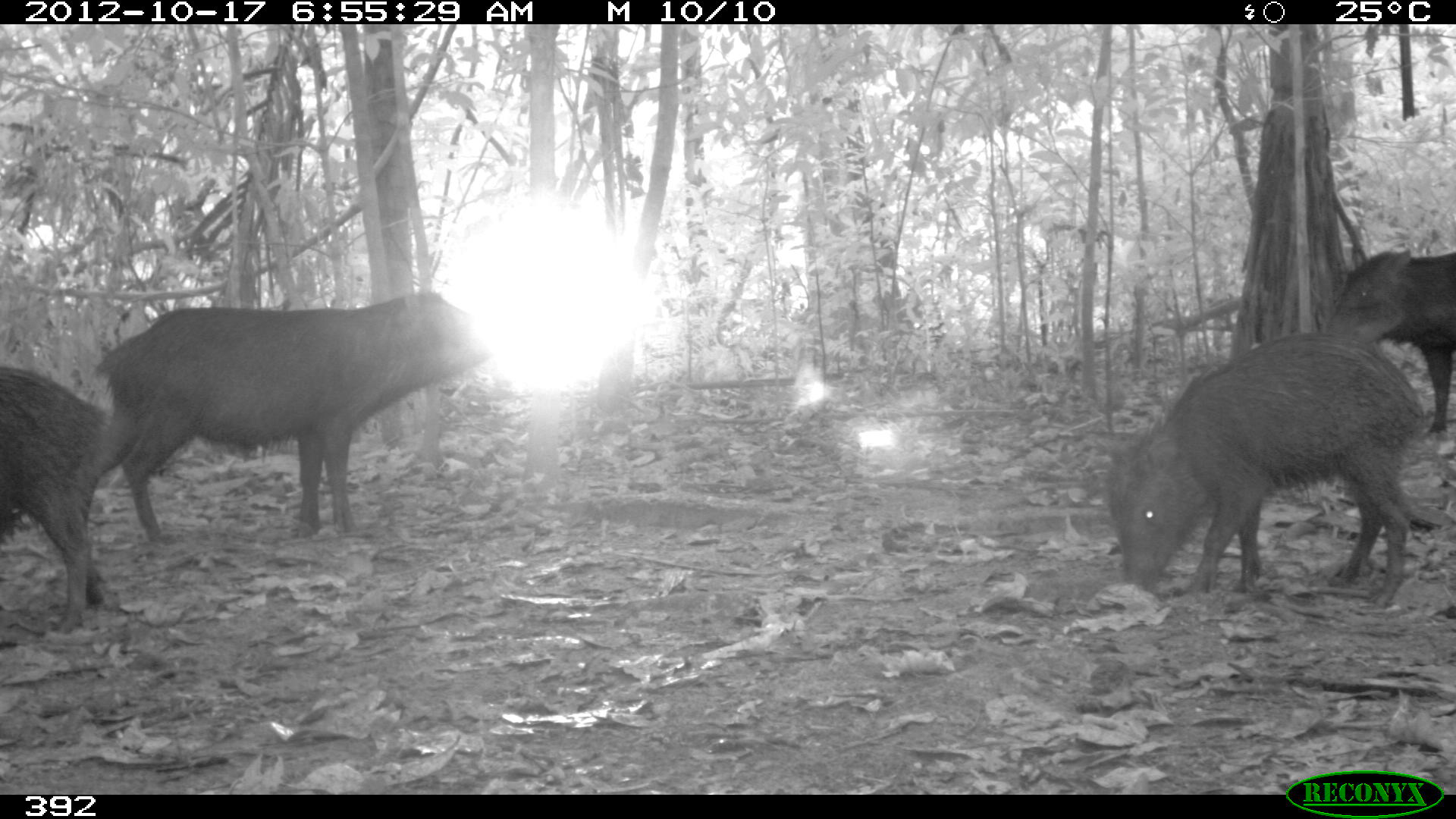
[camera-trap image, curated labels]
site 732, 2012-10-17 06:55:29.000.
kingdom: Animalia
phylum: Chordata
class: Mammalia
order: Artiodactyla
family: Tayassuidae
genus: Tayassu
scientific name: Tayassu pecari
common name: white-lipped peccary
Tayassu pecari (white-lipped peccary).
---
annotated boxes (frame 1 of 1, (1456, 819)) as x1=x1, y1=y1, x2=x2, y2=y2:
tayassu pecari: x1=77, y1=290, x2=510, y2=541; x1=1098, y1=328, x2=1434, y2=609; x1=0, y1=365, x2=125, y2=634; x1=1304, y1=243, x2=1454, y2=437